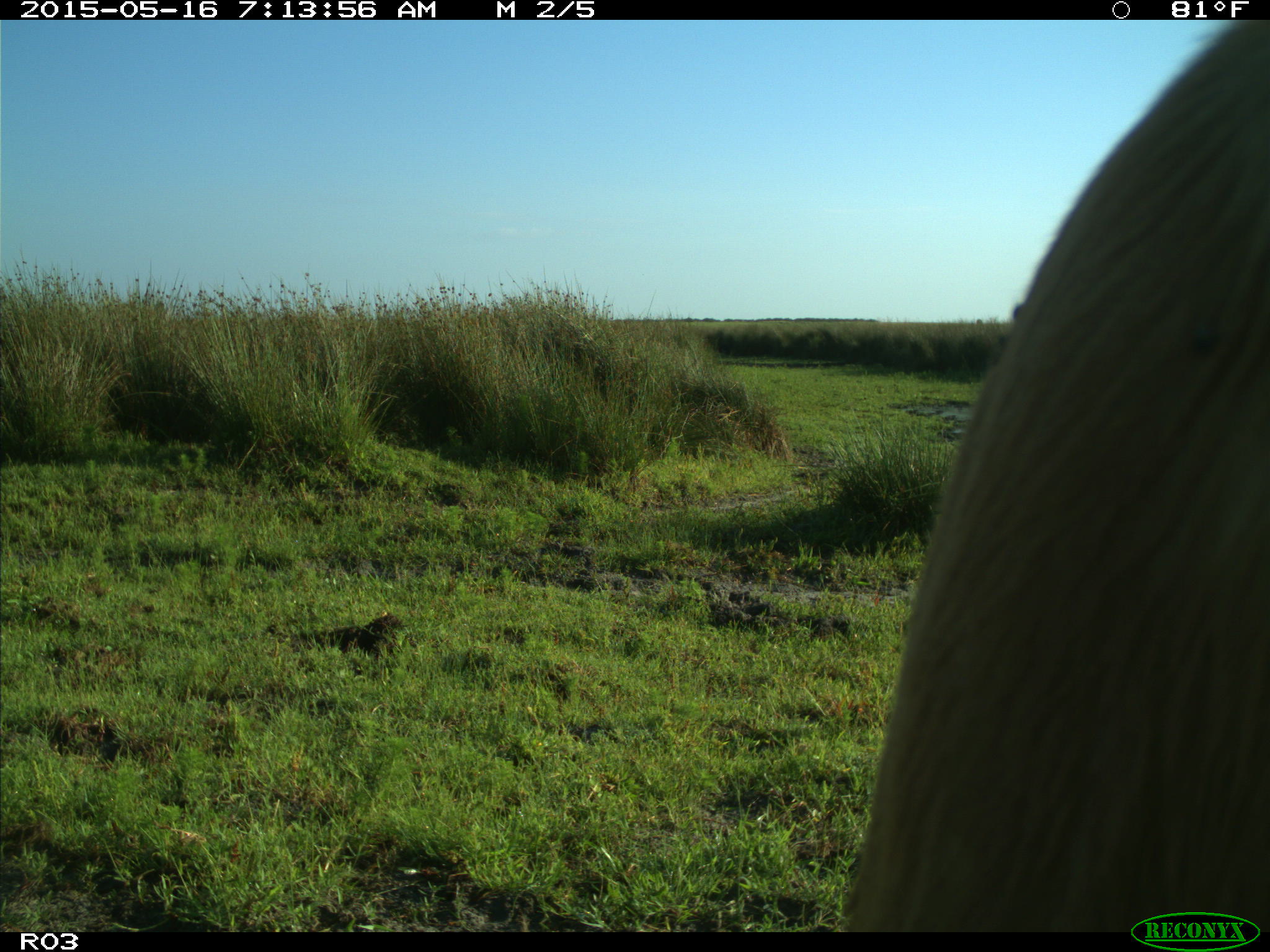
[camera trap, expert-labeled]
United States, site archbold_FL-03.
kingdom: Animalia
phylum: Chordata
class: Mammalia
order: Artiodactyla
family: Bovidae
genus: Bos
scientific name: Bos taurus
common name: domestic cow